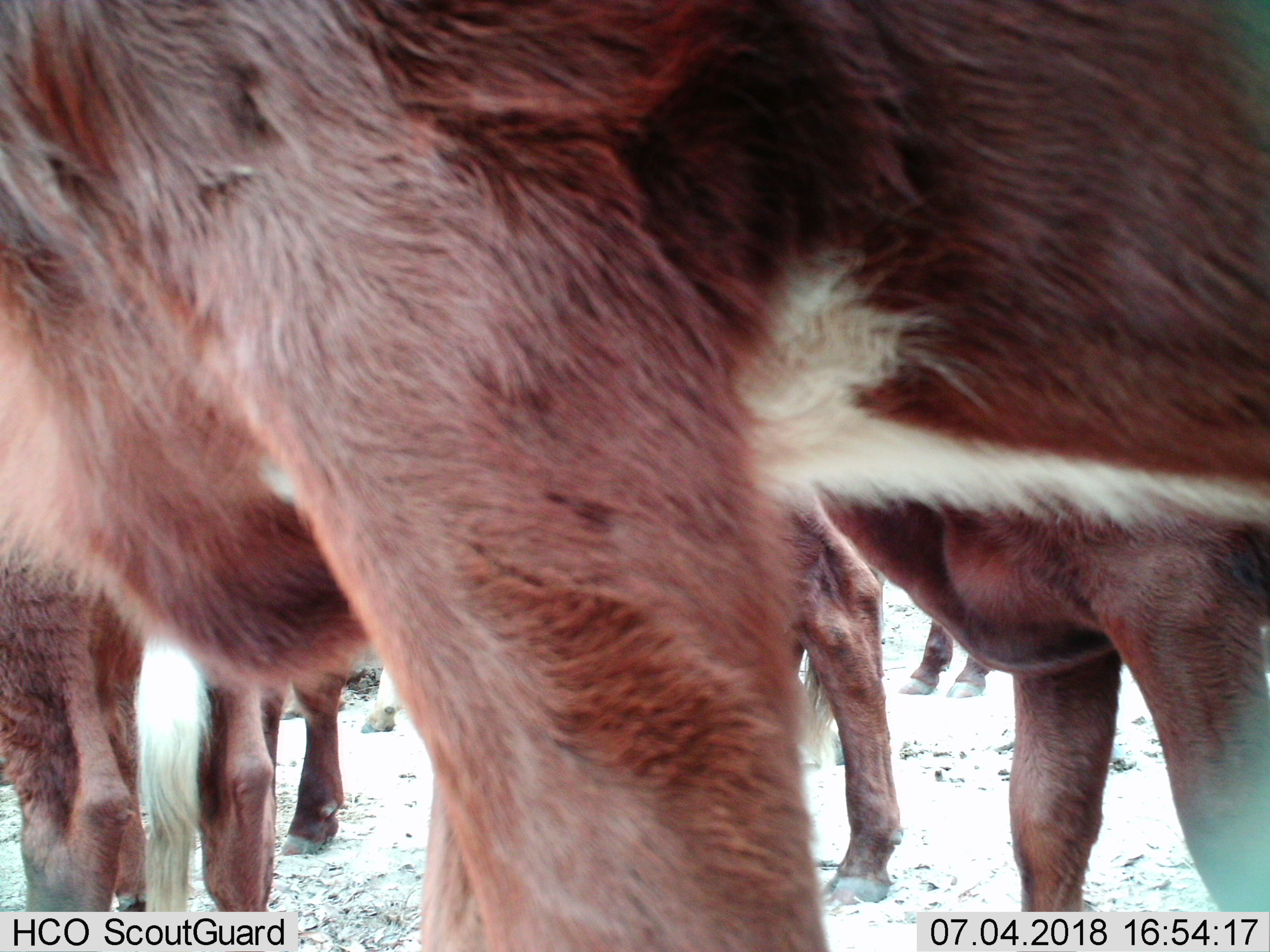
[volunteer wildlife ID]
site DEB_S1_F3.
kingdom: Animalia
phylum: Chordata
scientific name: Vertebrata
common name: domestic animal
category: domesticanimal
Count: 6.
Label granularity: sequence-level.